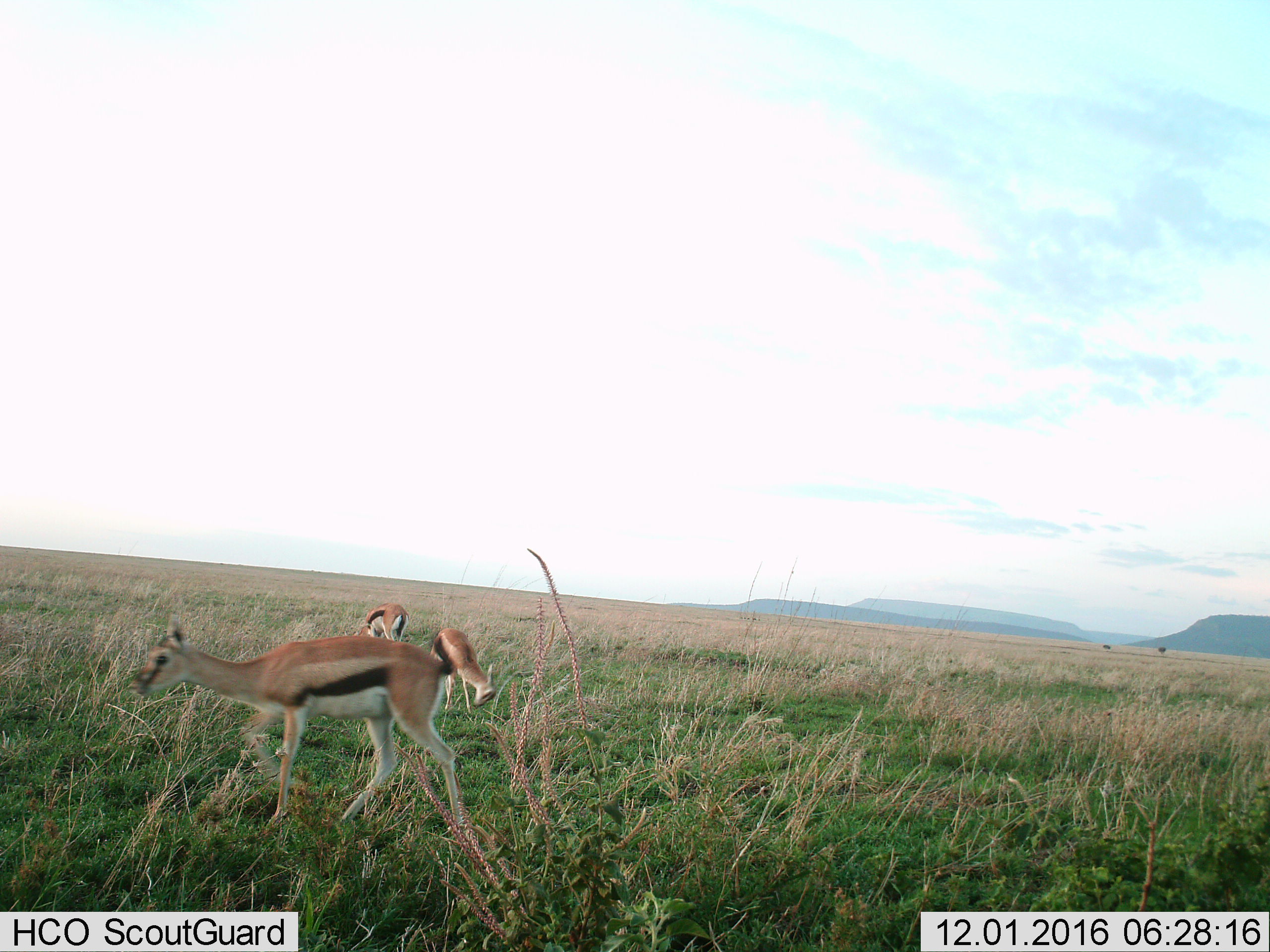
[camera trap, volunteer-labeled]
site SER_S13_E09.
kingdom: Animalia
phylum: Chordata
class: Mammalia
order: Artiodactyla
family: Bovidae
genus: Eudorcas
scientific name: Eudorcas thomsonii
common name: thomson's gazelle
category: gazellethomsons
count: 3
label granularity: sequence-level